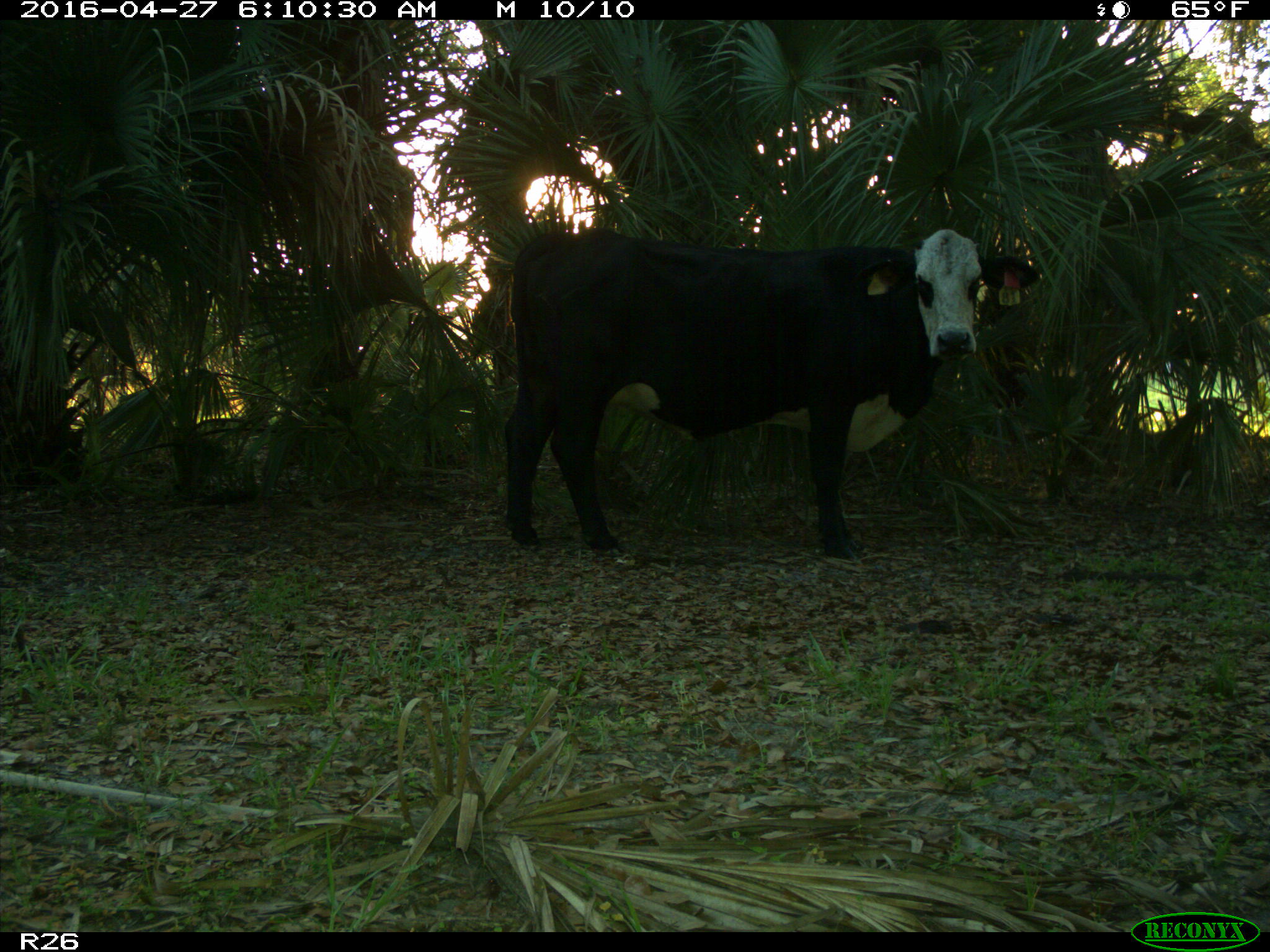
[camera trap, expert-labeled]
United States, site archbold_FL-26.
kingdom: Animalia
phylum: Chordata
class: Mammalia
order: Artiodactyla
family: Bovidae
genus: Bos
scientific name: Bos taurus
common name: domestic cow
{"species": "Bos taurus (domestic cow)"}